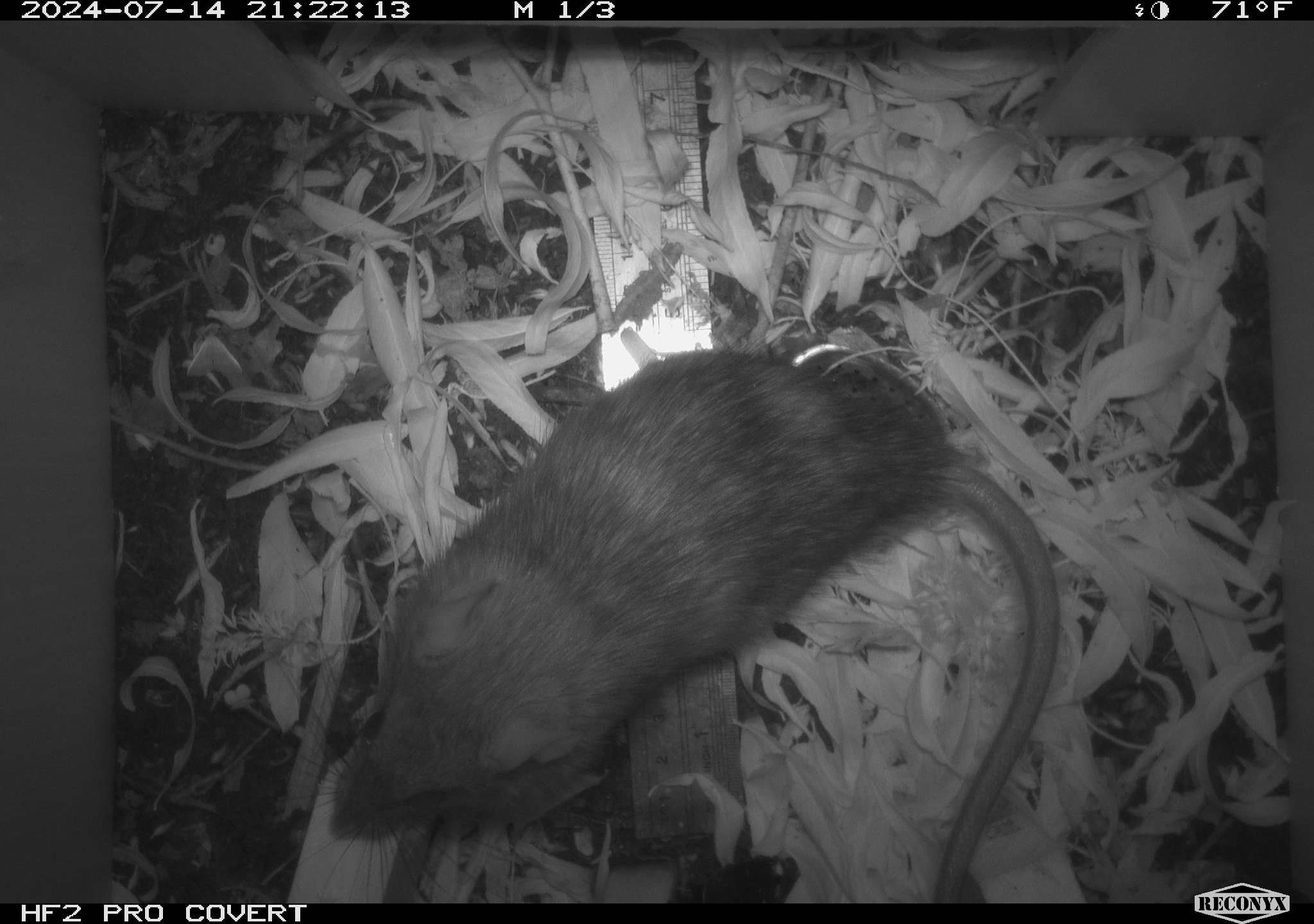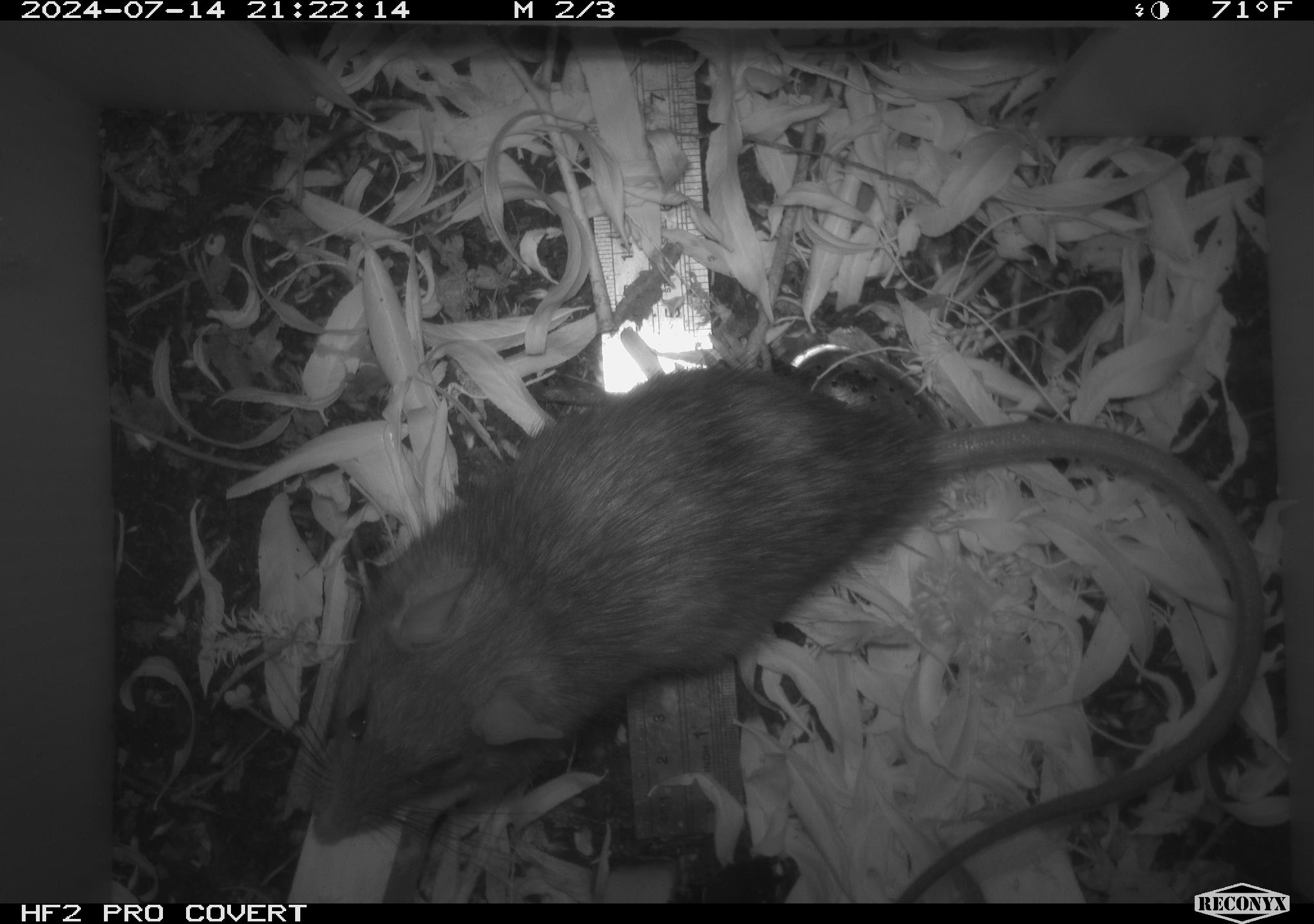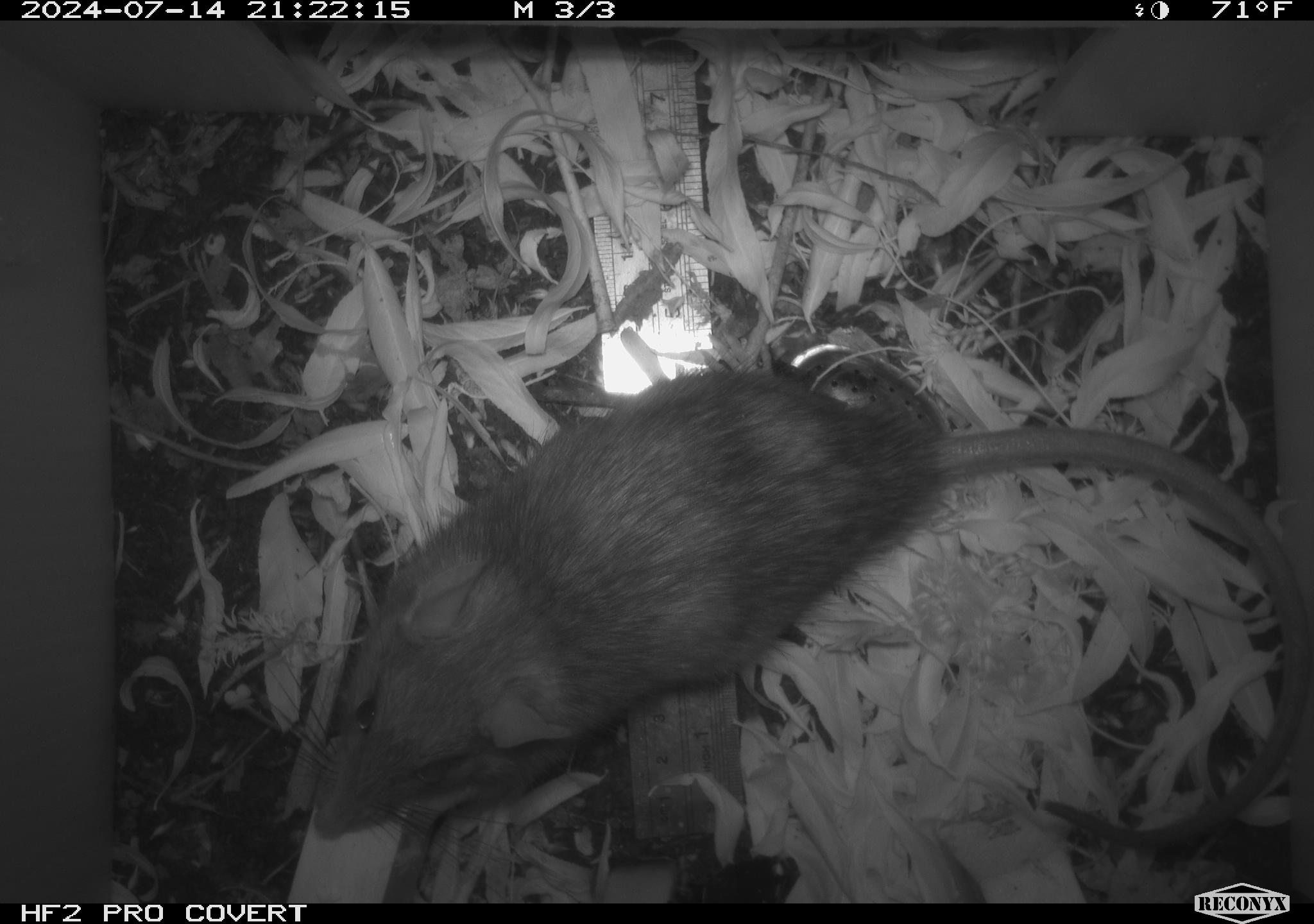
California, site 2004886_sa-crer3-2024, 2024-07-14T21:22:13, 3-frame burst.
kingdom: Animalia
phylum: Chordata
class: Mammalia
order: Rodentia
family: Muridae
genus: Rattus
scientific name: Rattus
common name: rat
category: rattus species